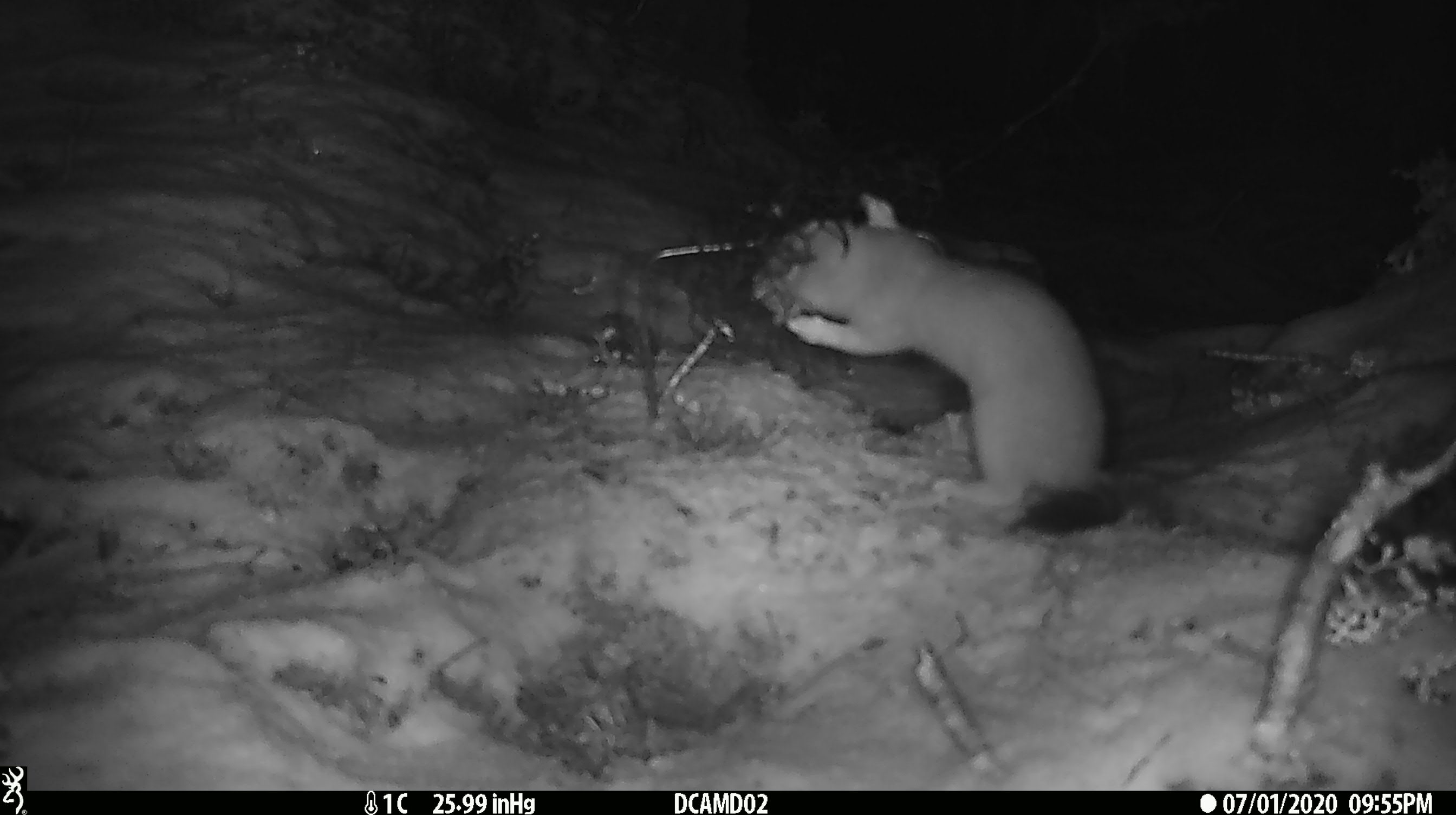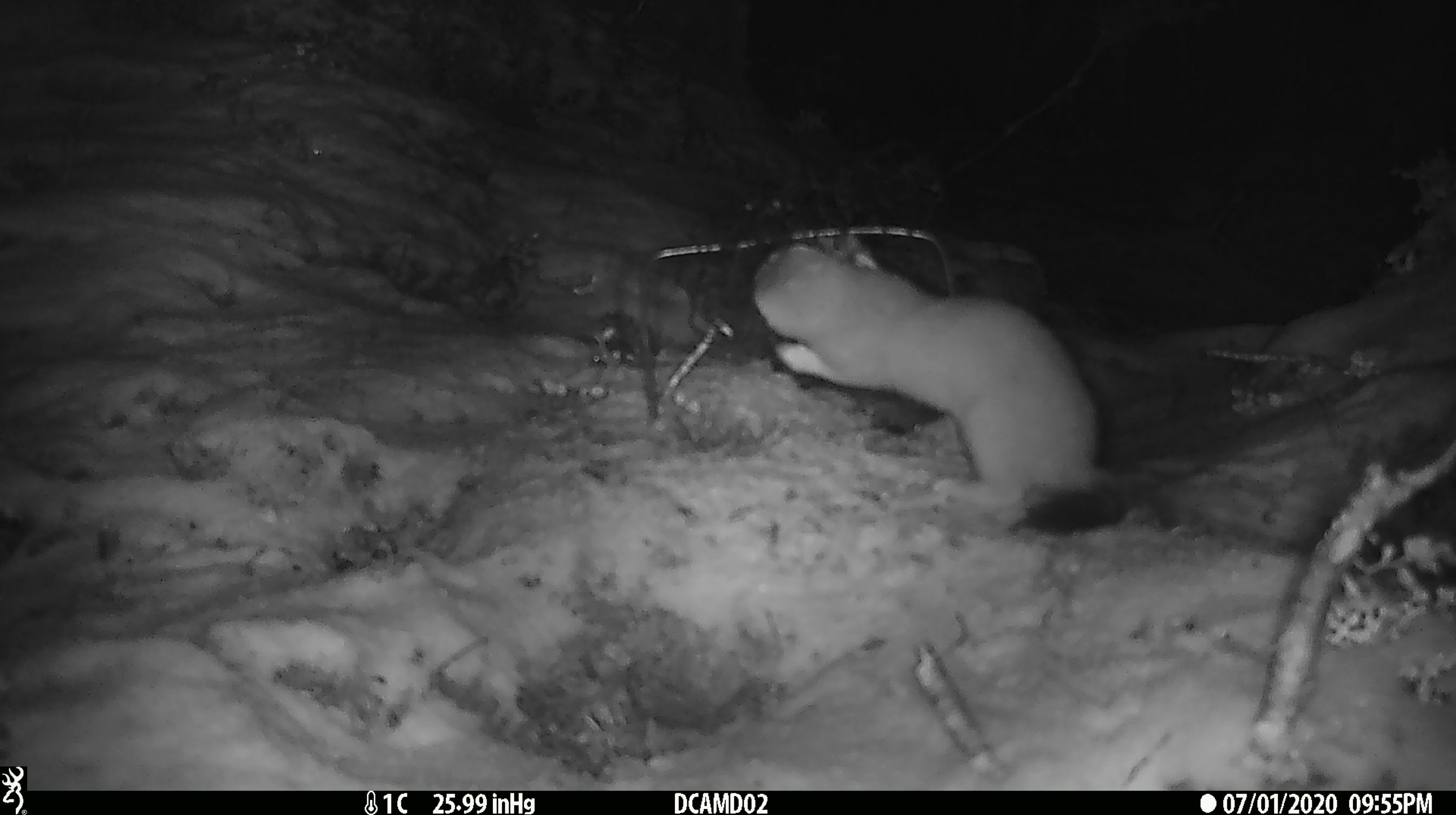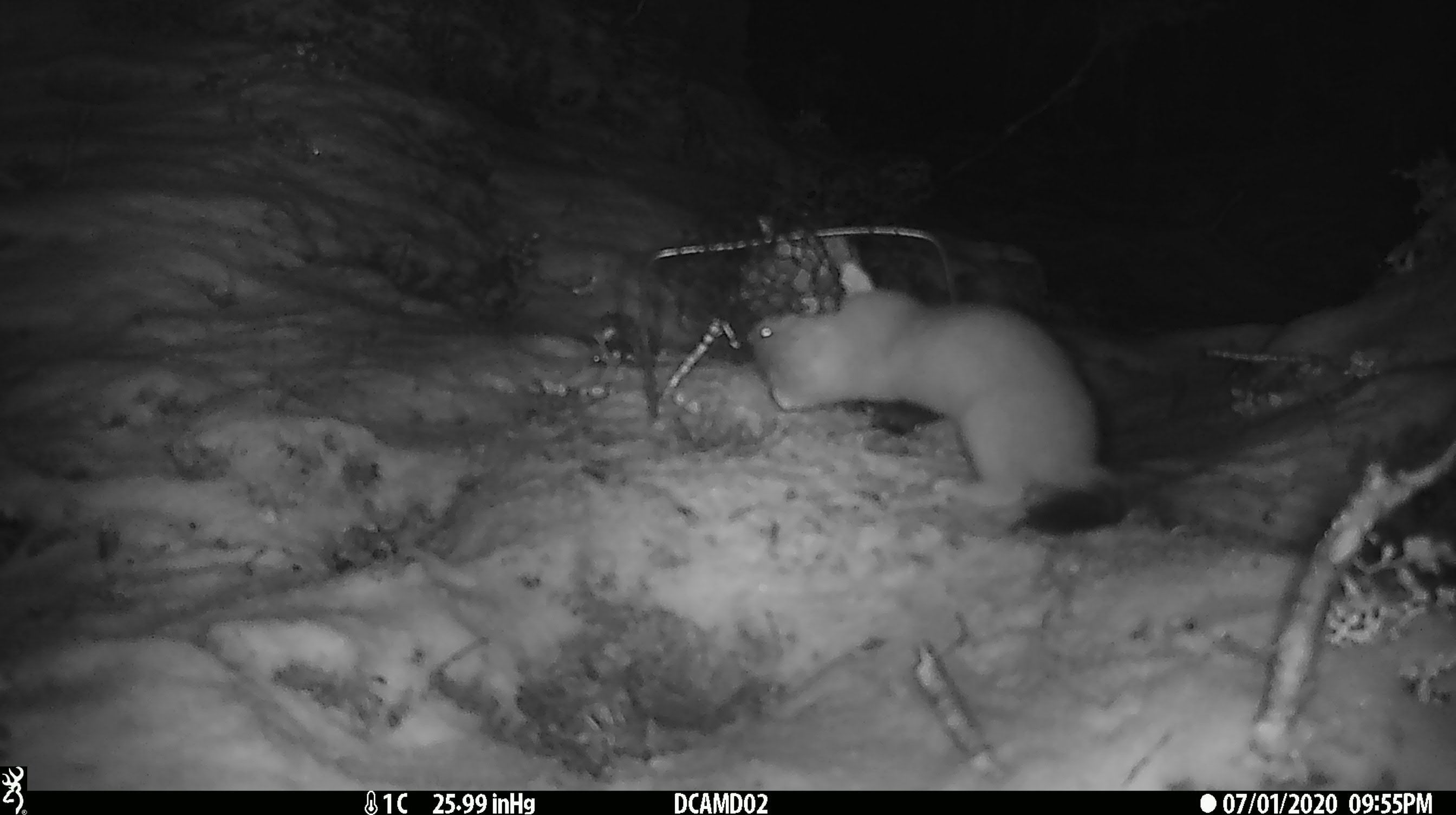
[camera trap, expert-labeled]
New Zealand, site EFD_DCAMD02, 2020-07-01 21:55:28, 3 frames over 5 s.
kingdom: Animalia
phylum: Chordata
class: Mammalia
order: Carnivora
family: Mustelidae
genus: Mustela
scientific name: Mustela erminea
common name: stoat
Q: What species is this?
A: Stoat (Mustela erminea).